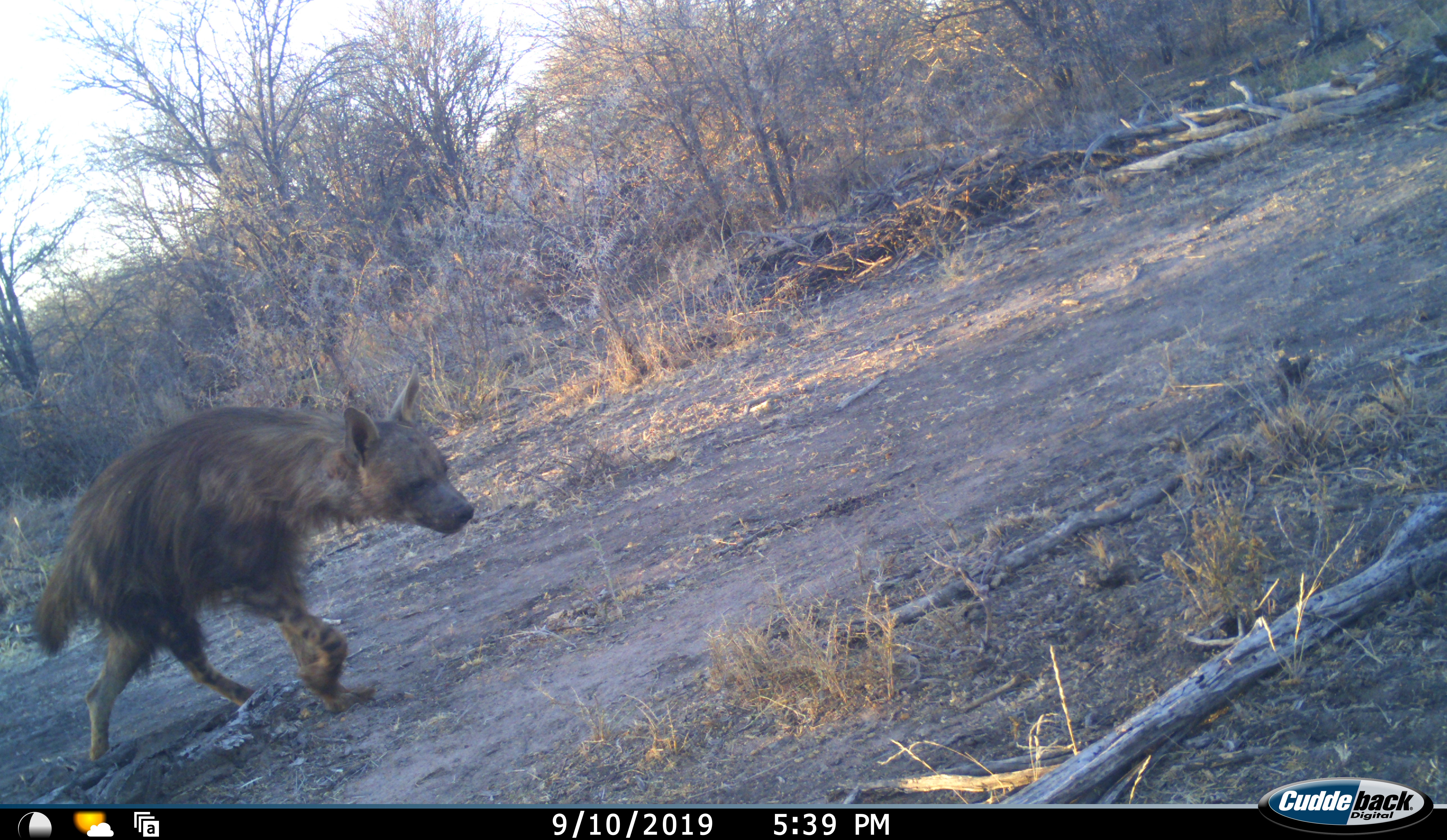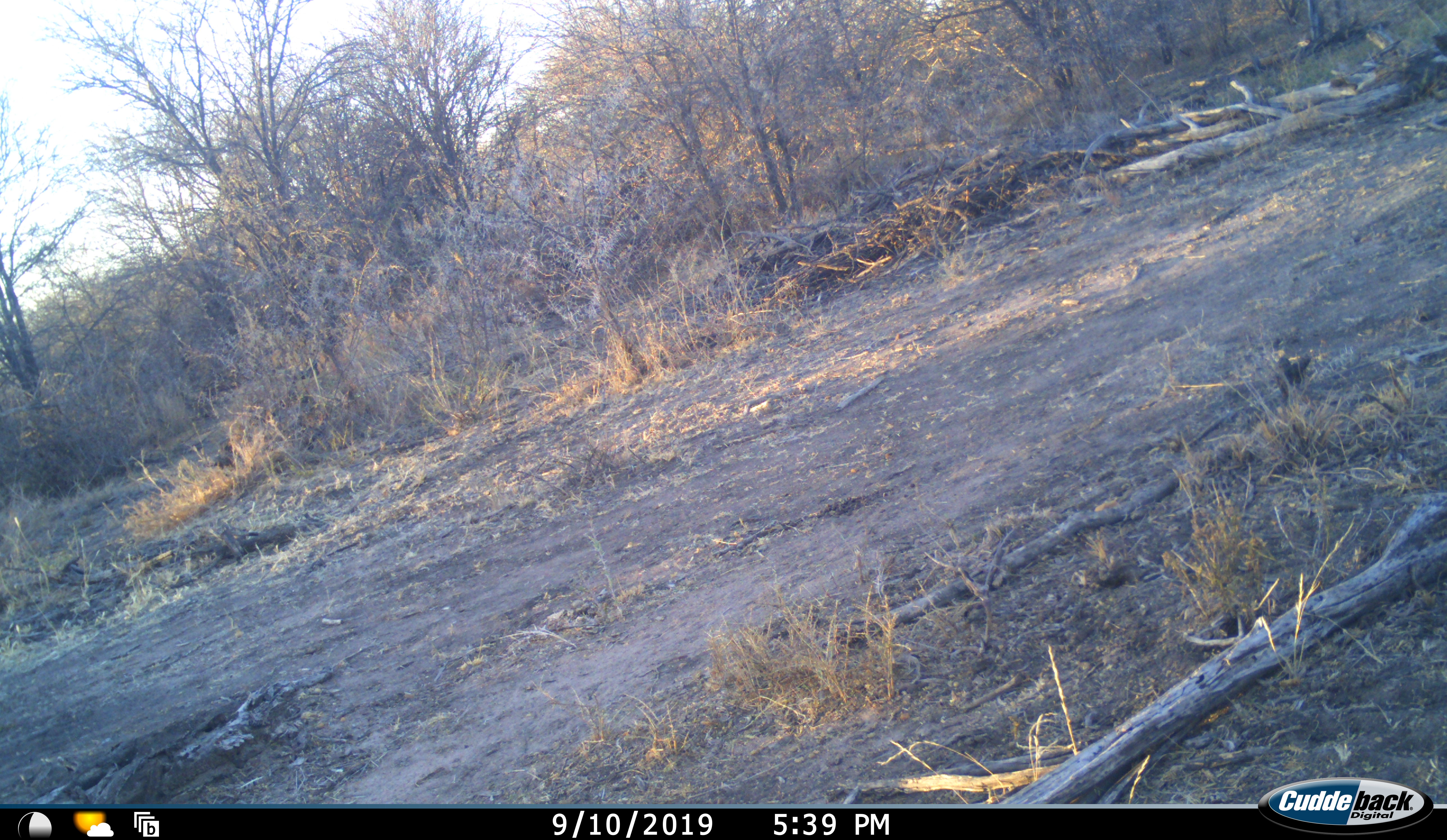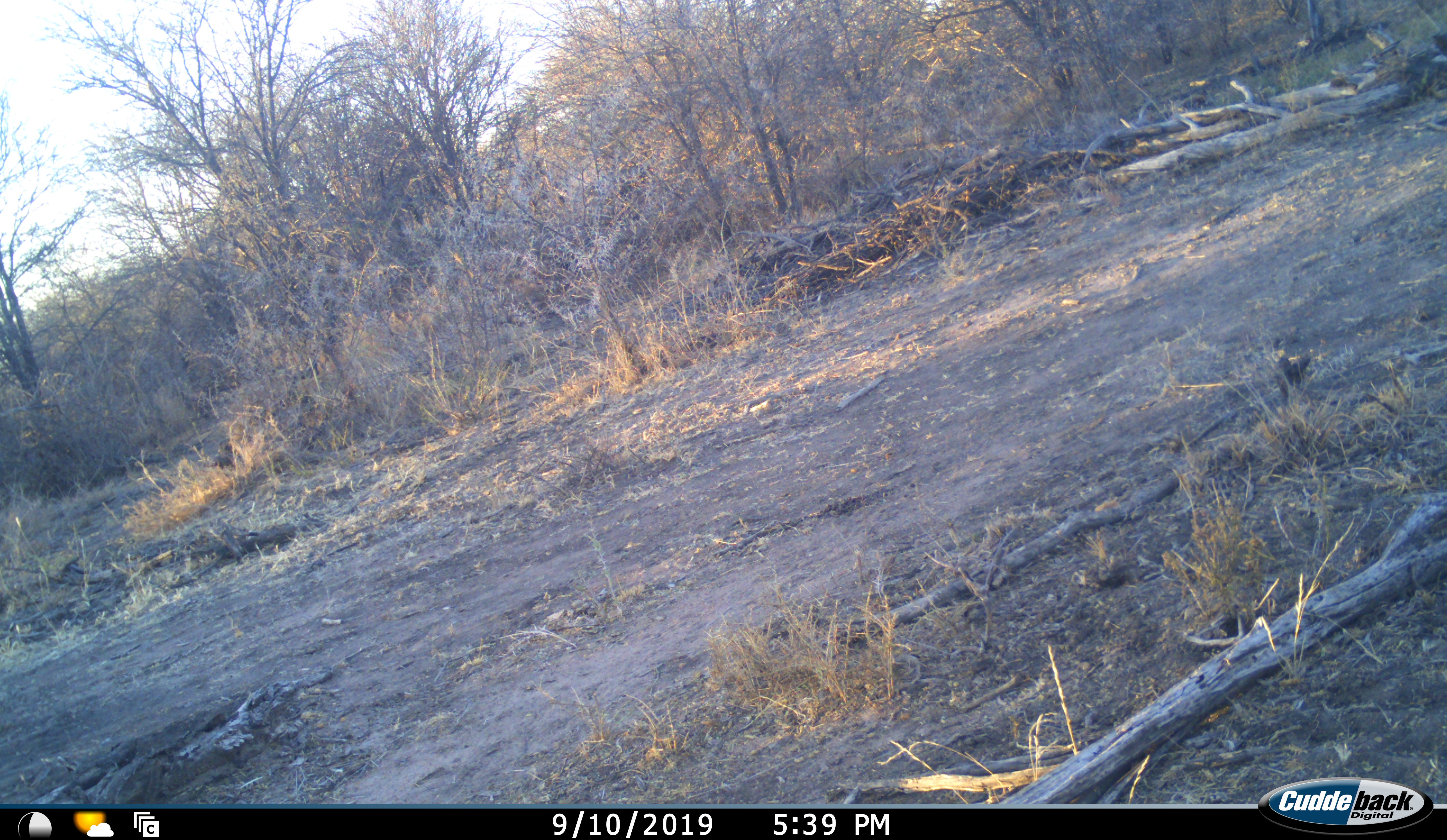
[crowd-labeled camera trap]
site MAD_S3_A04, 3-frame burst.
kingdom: Animalia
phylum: Chordata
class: Mammalia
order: Carnivora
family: Hyaenidae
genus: Parahyaena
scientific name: Parahyaena brunnea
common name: brown hyena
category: hyenabrown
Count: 1.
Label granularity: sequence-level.